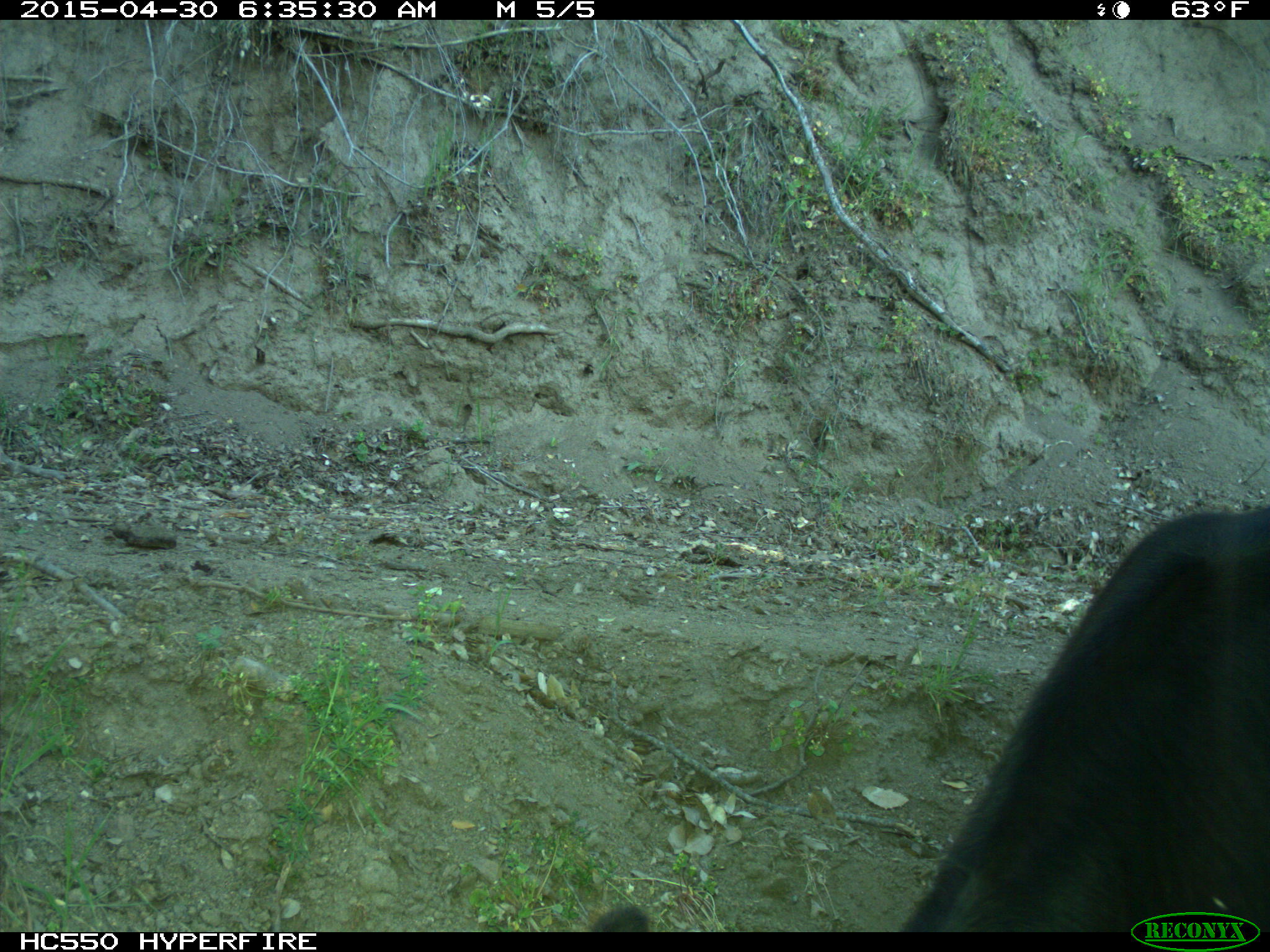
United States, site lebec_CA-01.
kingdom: Animalia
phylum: Chordata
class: Mammalia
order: Artiodactyla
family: Bovidae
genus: Bos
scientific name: Bos taurus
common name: domestic cow